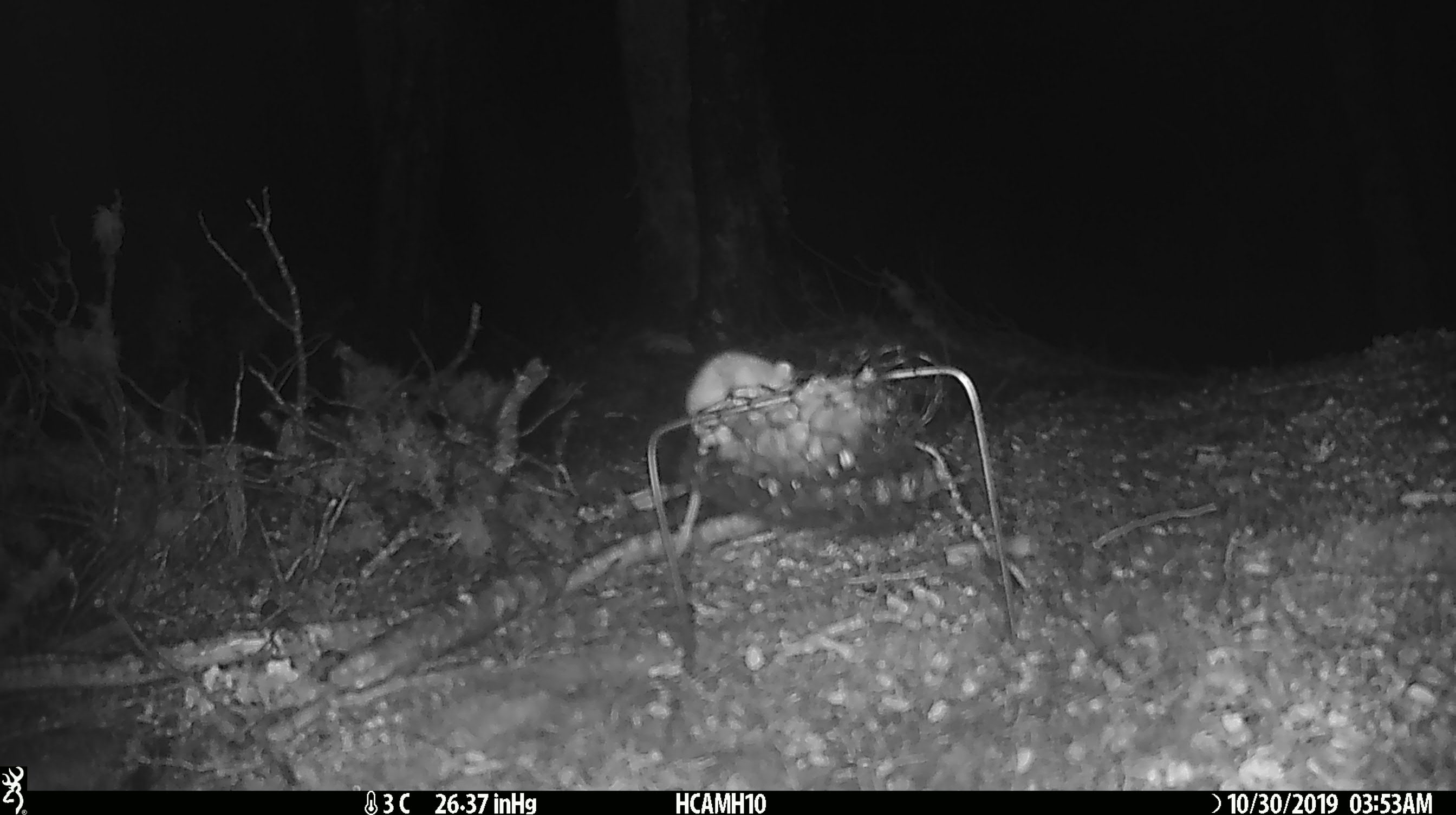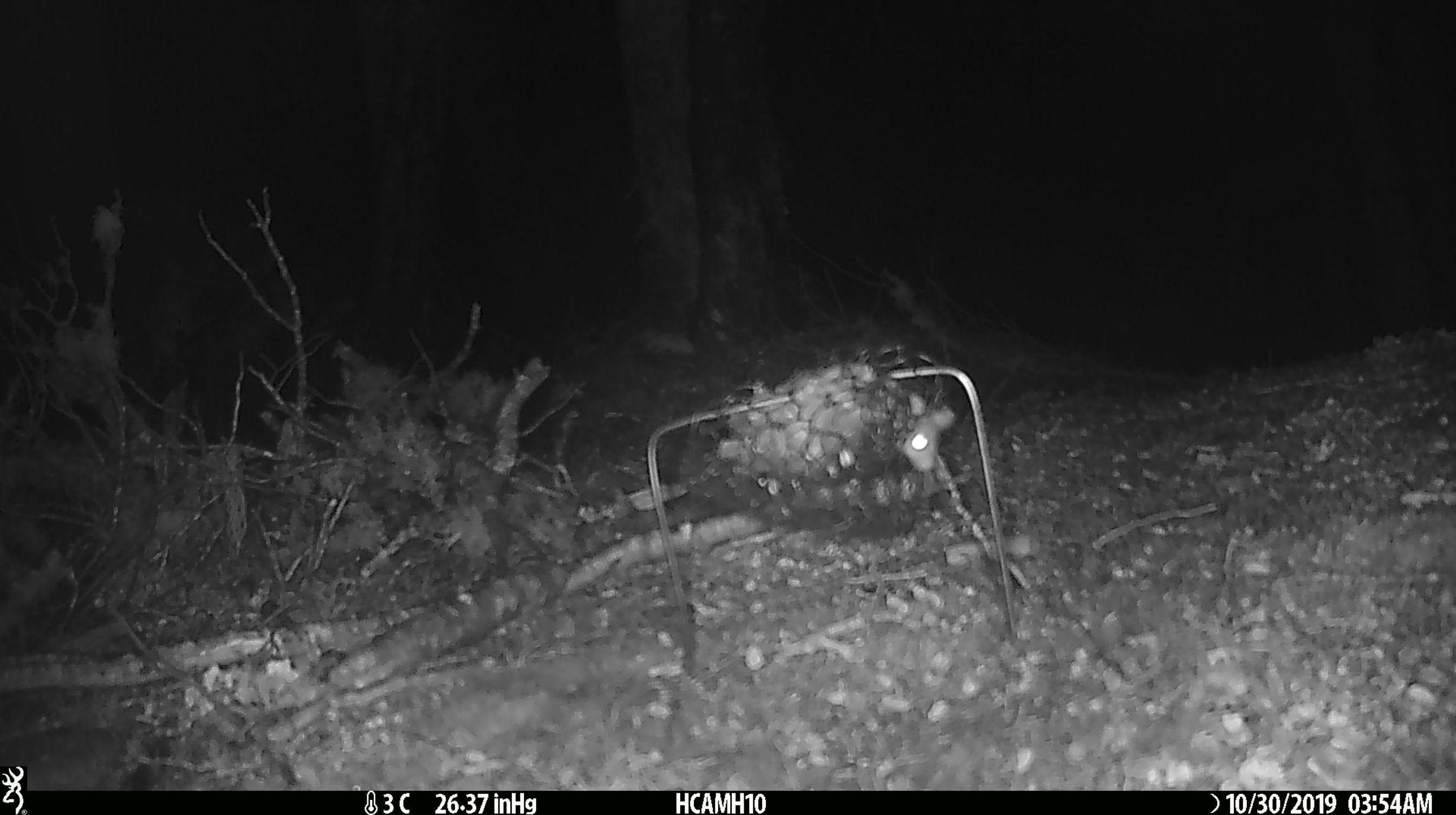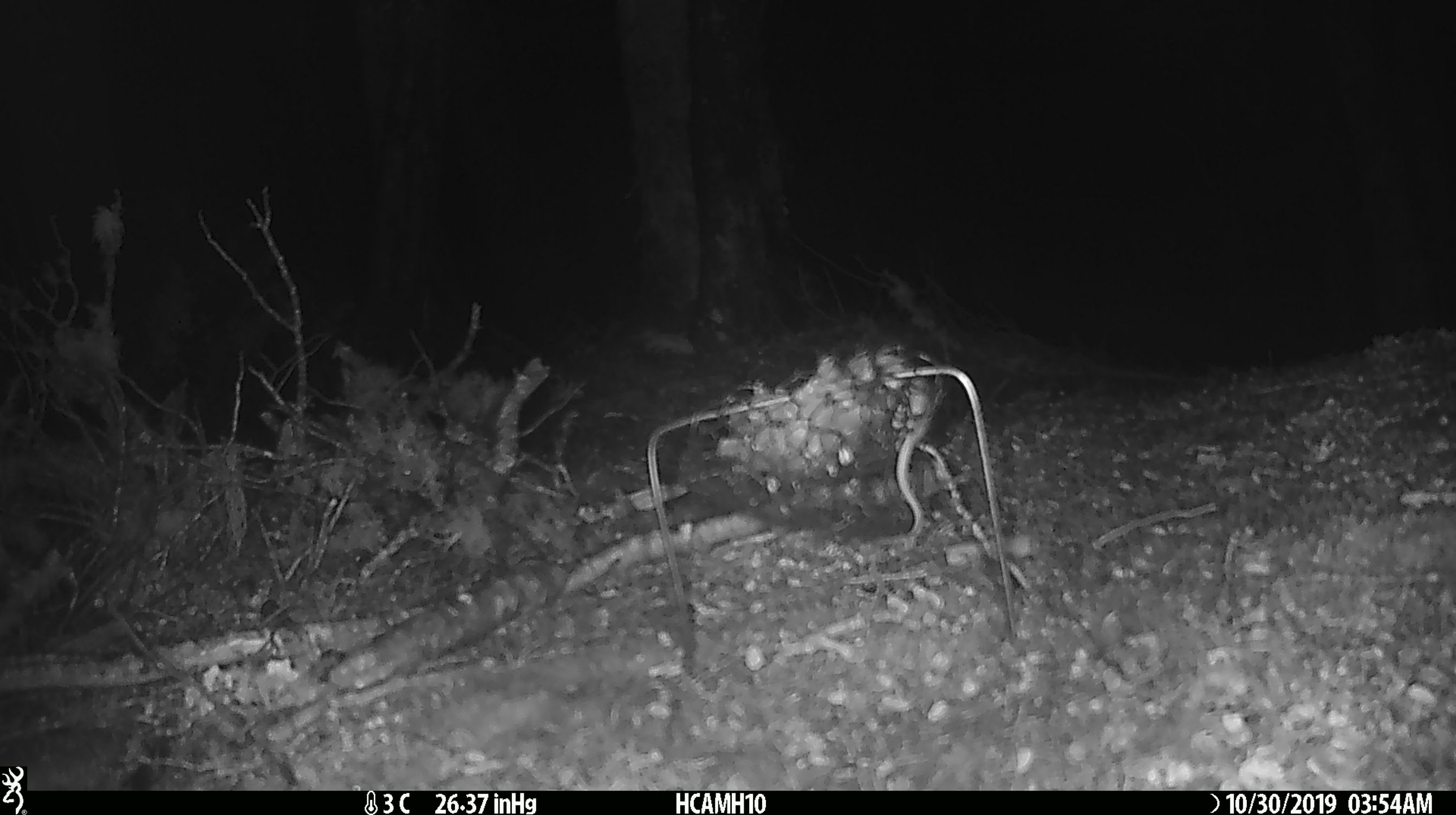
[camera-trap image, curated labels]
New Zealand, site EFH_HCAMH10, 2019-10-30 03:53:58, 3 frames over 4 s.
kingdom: Animalia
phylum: Chordata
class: Mammalia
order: Rodentia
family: Muridae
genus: Mus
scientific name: Mus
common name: mouse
Mouse (Mus).